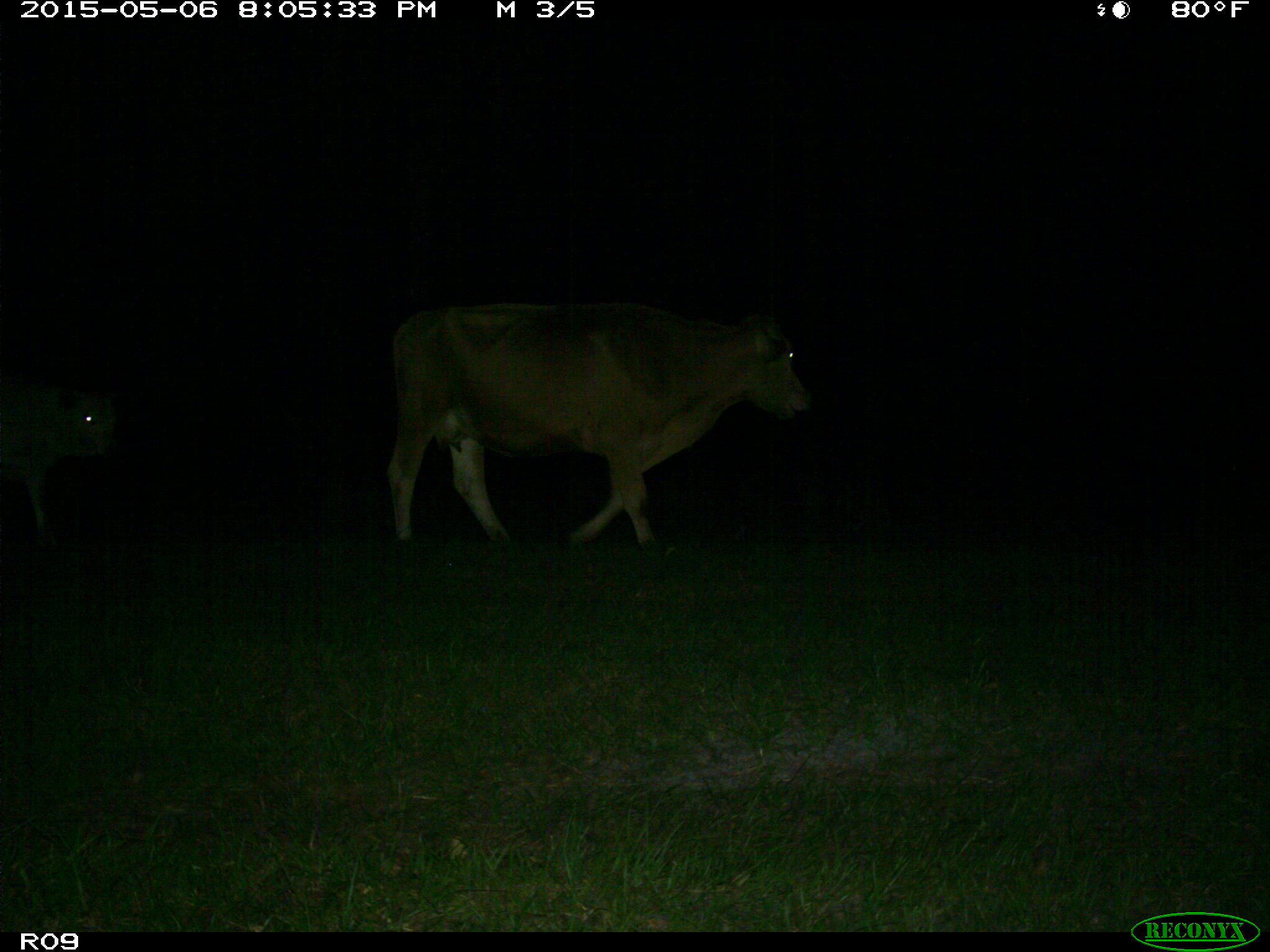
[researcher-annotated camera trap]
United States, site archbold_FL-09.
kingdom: Animalia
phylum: Chordata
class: Mammalia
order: Artiodactyla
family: Bovidae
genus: Bos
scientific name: Bos taurus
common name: domestic cow